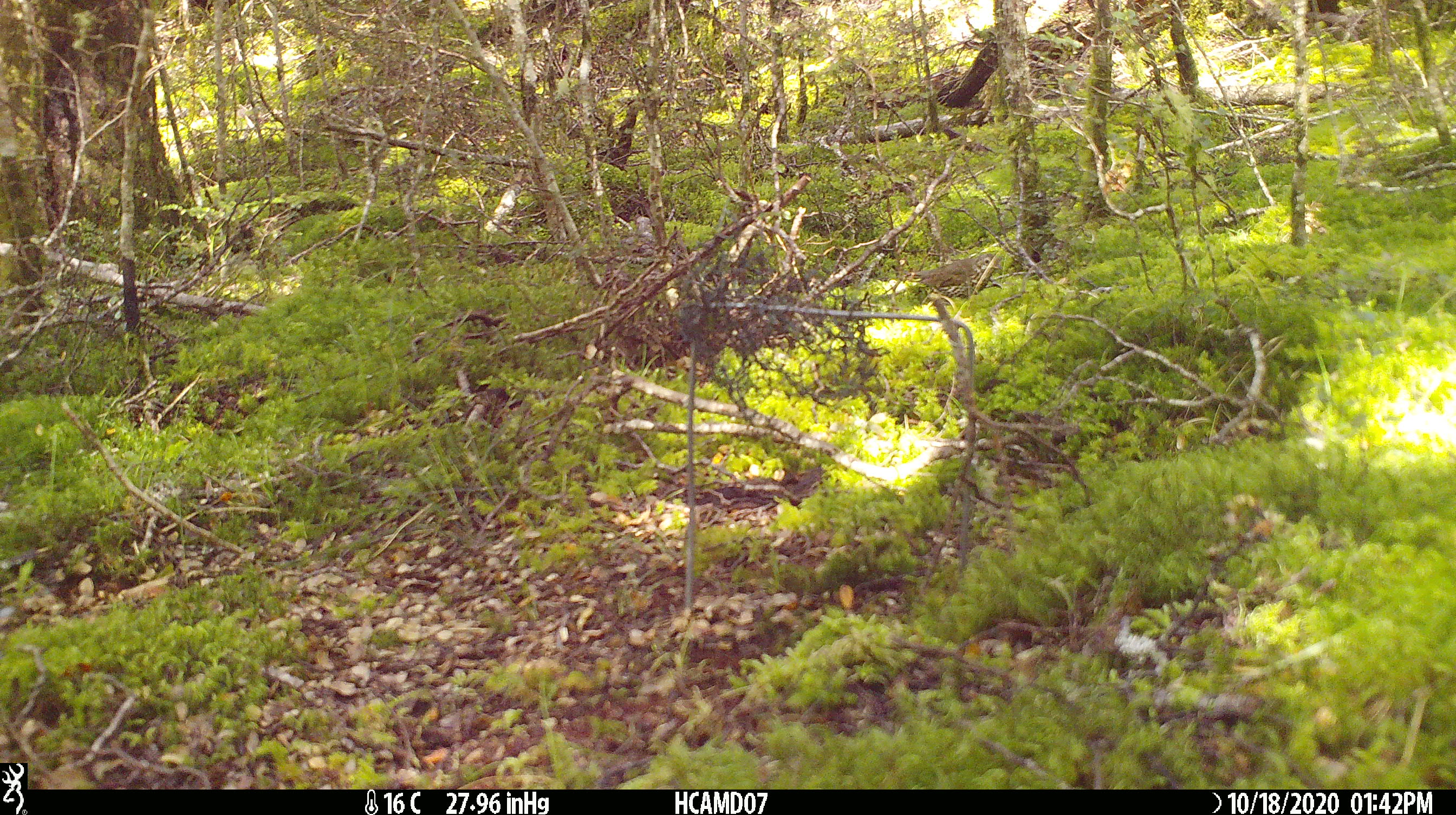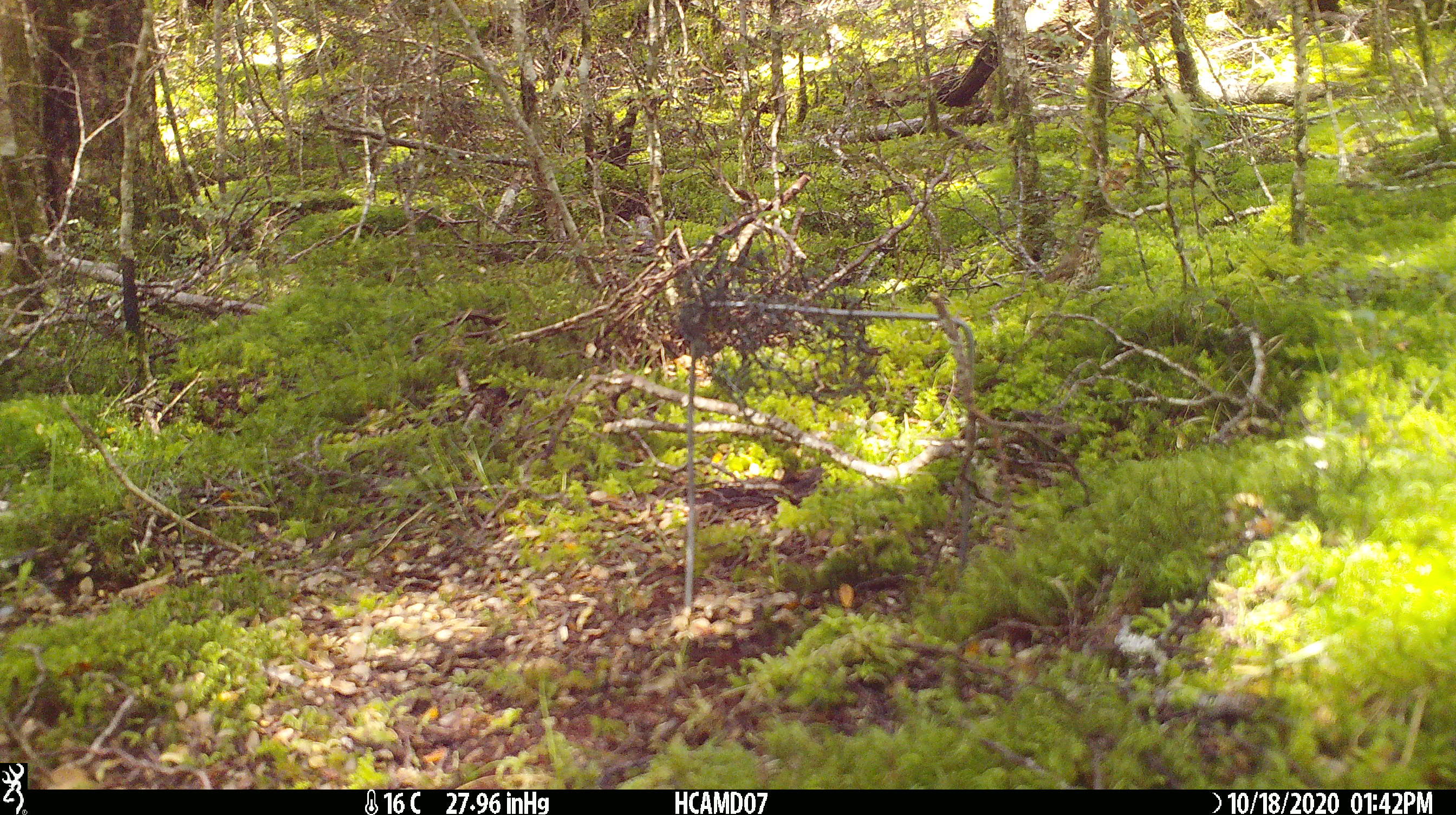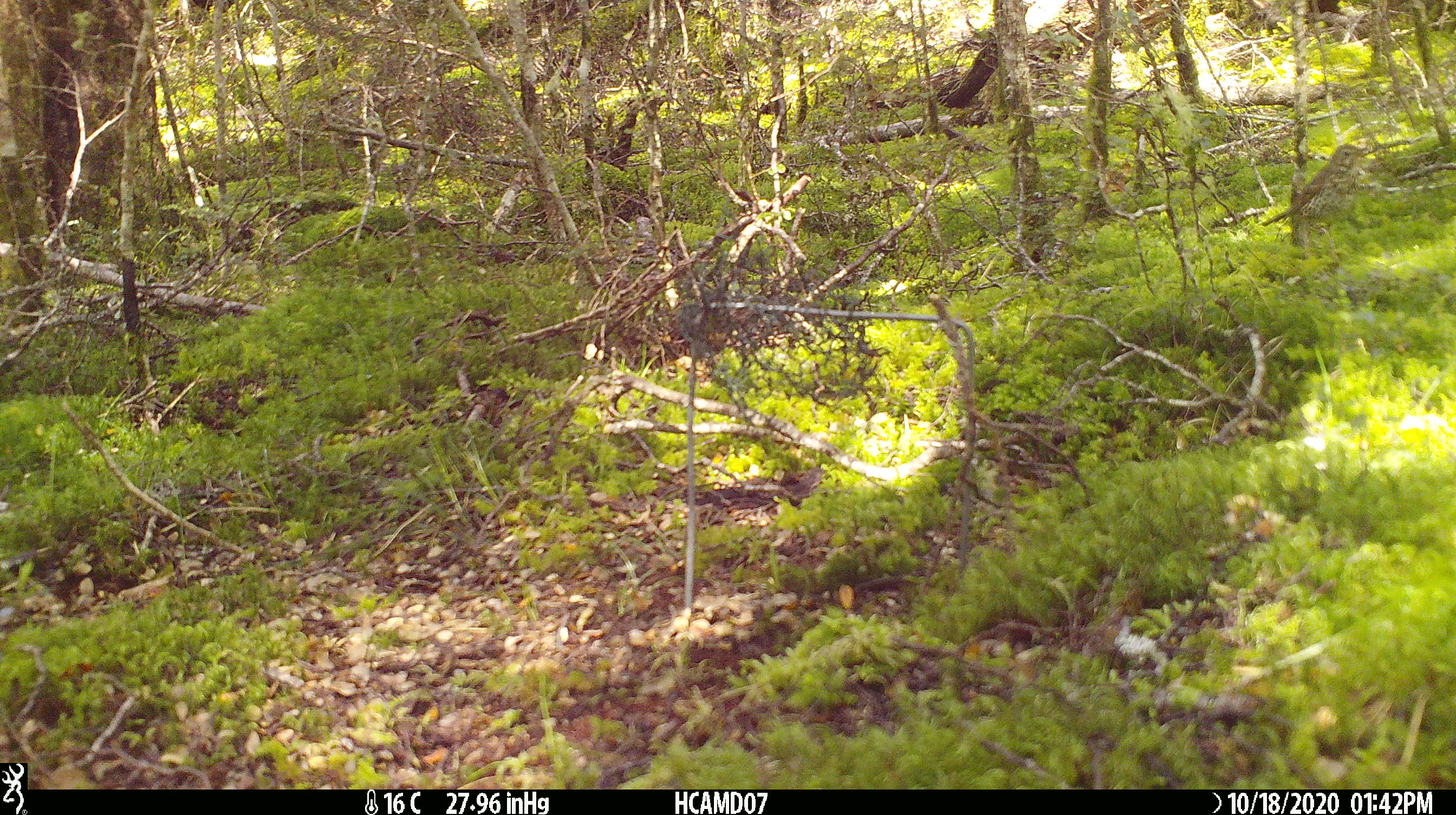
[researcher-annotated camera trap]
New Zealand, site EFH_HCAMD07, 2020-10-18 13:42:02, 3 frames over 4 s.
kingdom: Animalia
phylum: Chordata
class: Aves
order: Passeriformes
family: Turdidae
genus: Turdus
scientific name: Turdus philomelos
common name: song thrush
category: thrush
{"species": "thrush (song thrush) (Turdus philomelos)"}